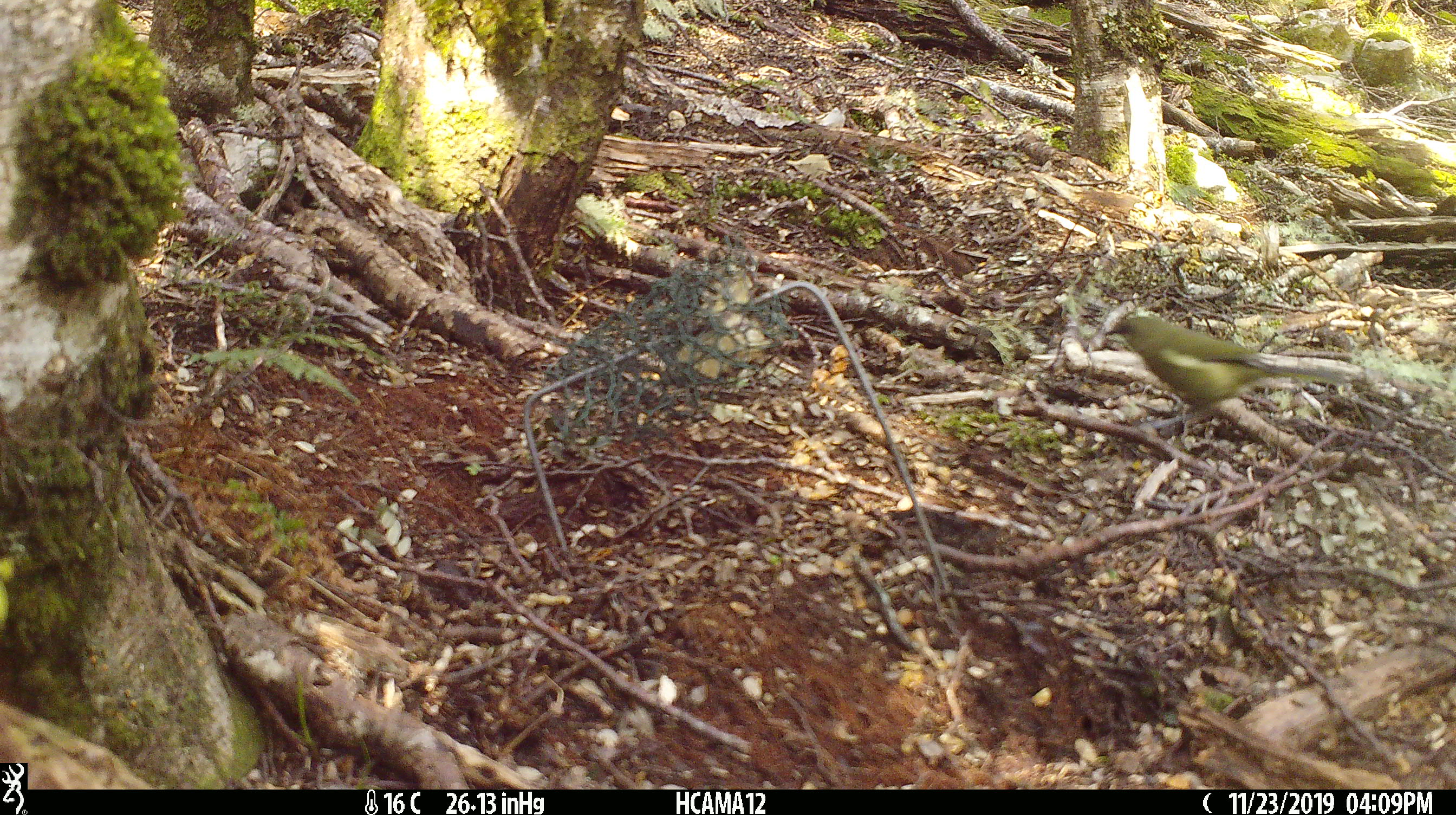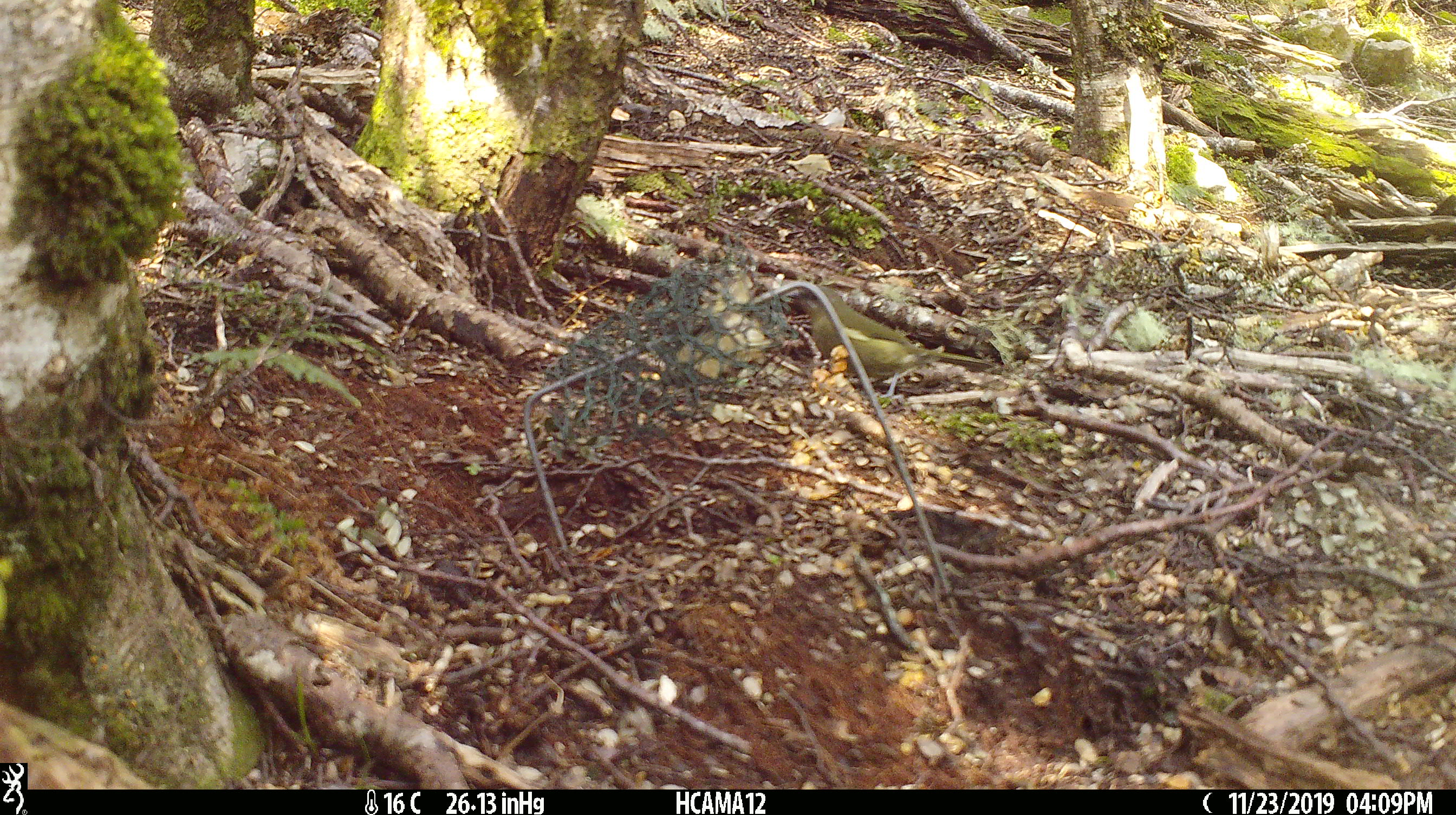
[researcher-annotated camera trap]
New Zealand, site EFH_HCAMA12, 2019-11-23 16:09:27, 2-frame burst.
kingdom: Animalia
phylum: Chordata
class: Aves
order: Passeriformes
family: Meliphagidae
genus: Anthornis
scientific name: Anthornis melanura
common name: new zealand bellbird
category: bellbird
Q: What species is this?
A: Bellbird (new zealand bellbird) (Anthornis melanura).